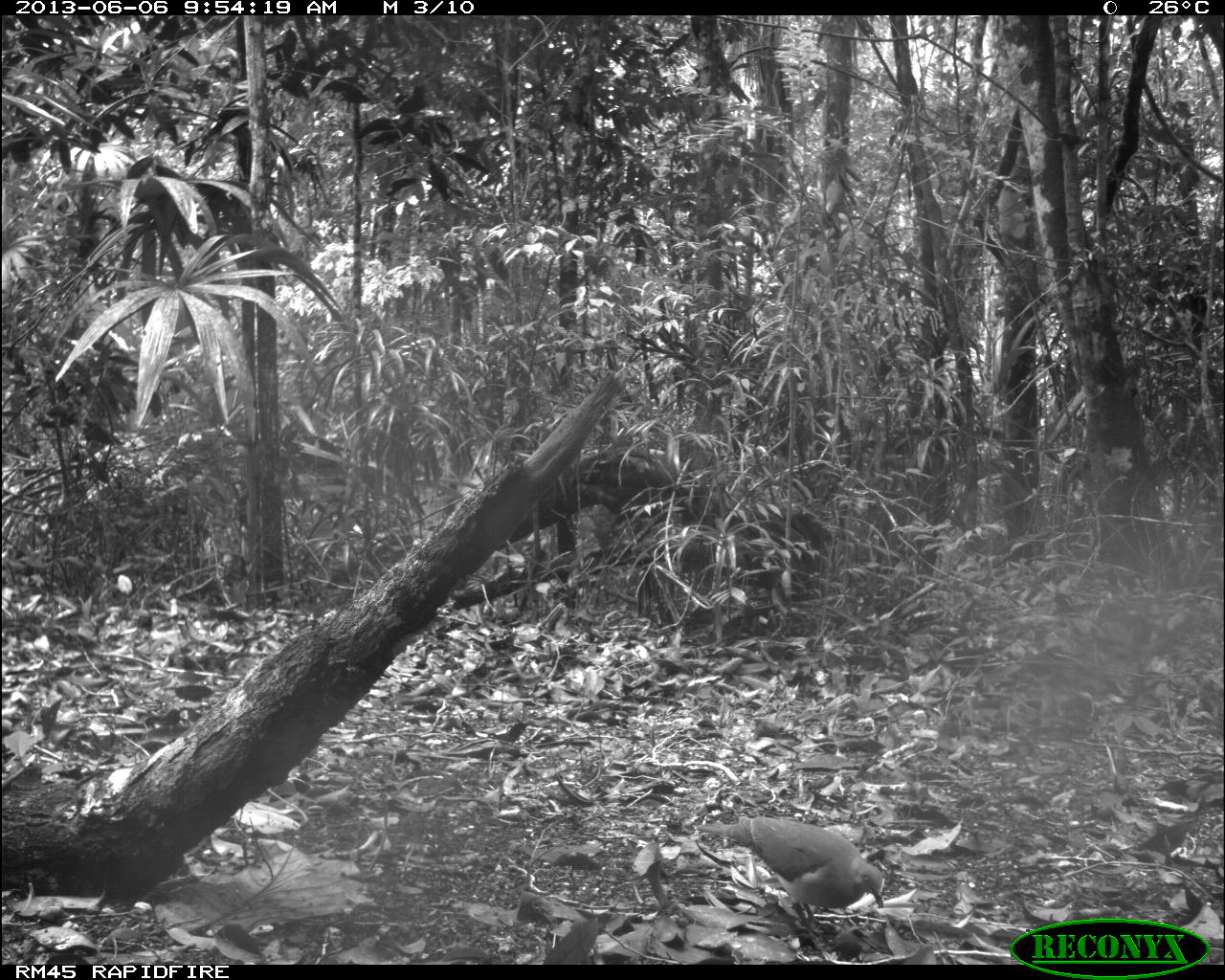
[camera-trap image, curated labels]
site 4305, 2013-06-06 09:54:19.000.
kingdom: Animalia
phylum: Chordata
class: Aves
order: Columbiformes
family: Columbidae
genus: Geotrygon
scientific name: Geotrygon montana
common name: ruddy quail-dove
Geotrygon montana (ruddy quail-dove), count 1.